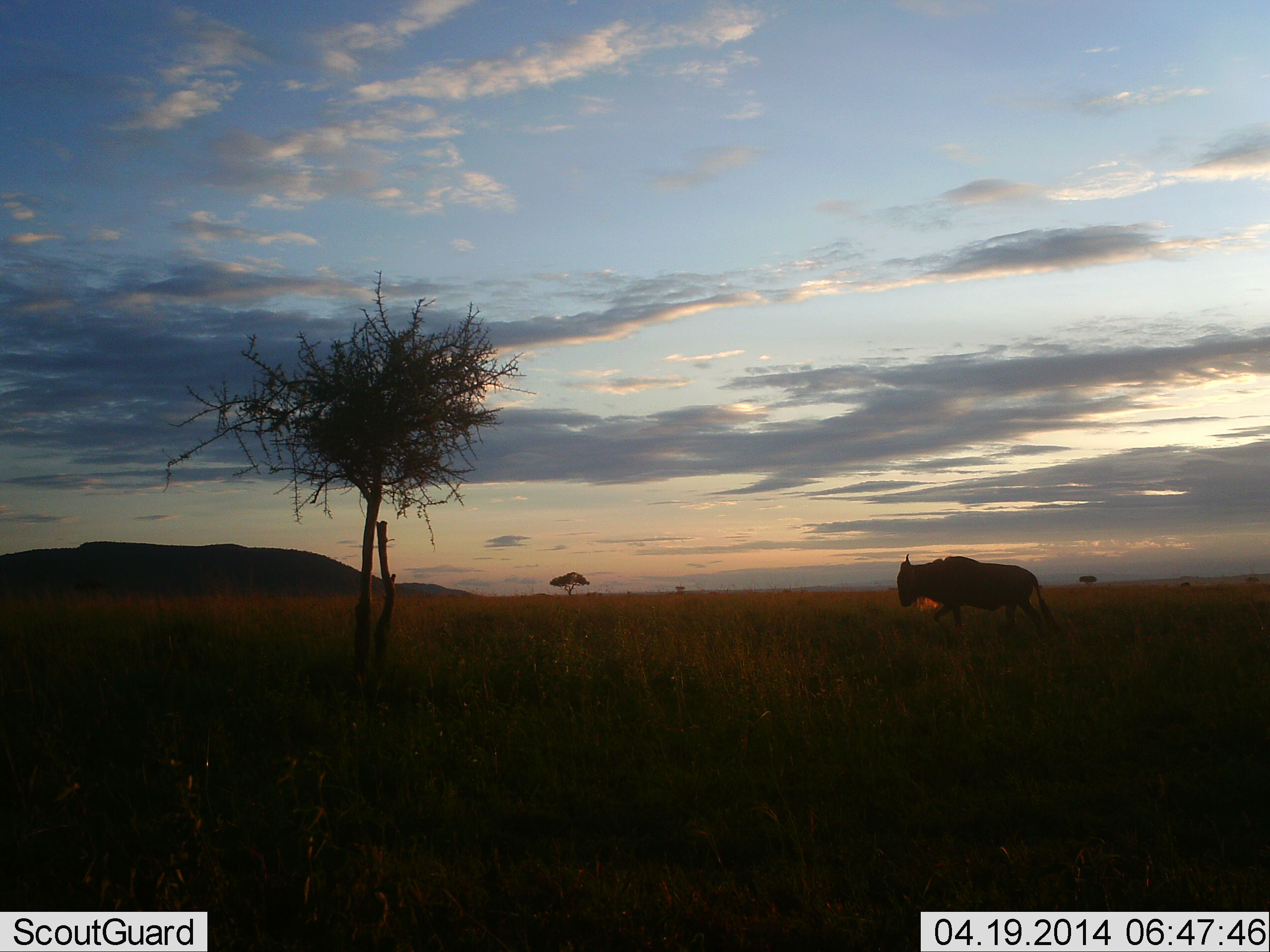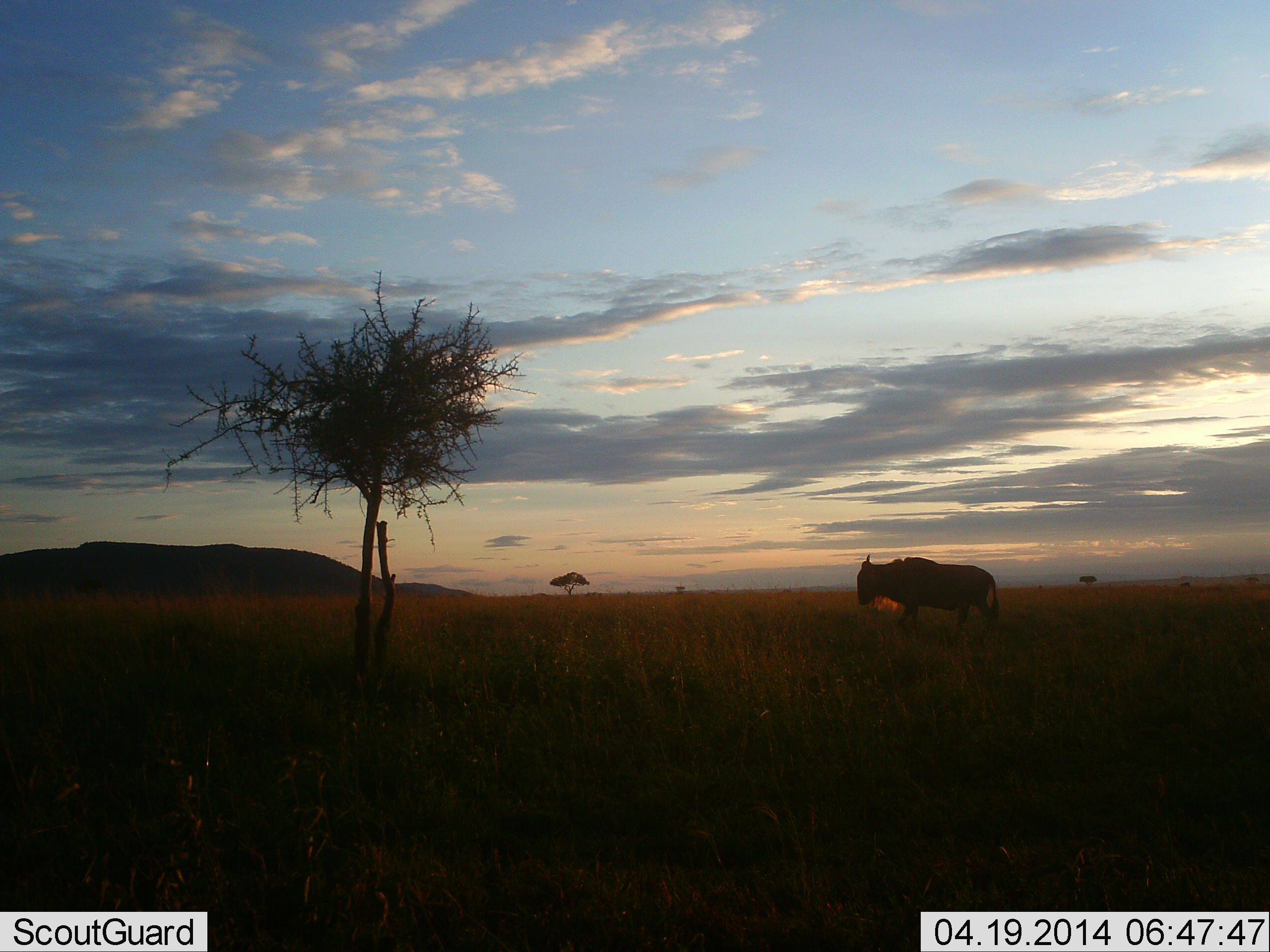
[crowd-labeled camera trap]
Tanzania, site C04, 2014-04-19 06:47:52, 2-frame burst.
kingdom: Animalia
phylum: Chordata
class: Mammalia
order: Artiodactyla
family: Bovidae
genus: Connochaetes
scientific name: Connochaetes taurinus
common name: blue wildebeest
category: wildebeest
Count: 1.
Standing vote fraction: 0%.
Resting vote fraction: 0%.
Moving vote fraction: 100%.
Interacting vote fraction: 0%.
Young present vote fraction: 0%.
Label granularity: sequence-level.